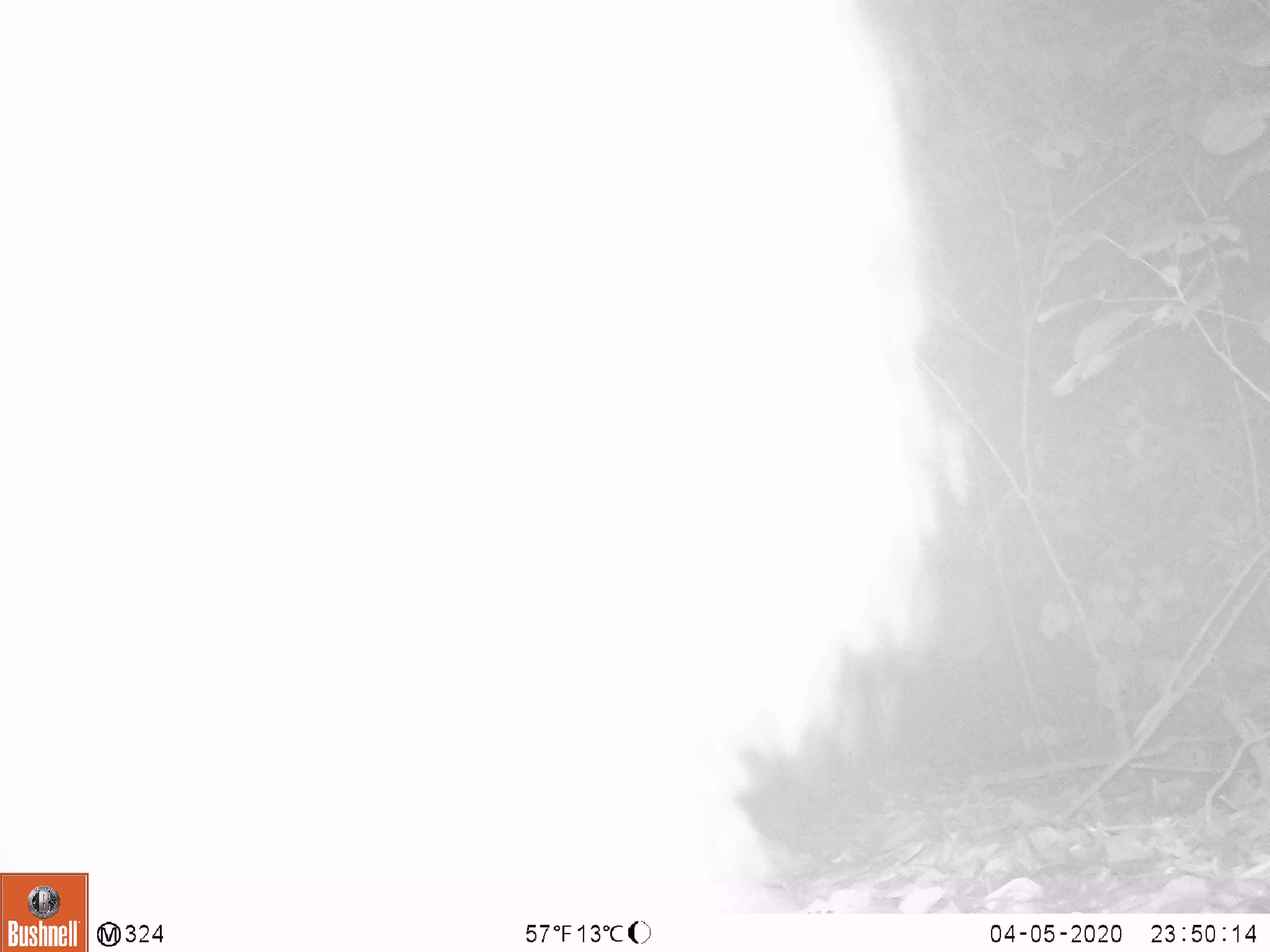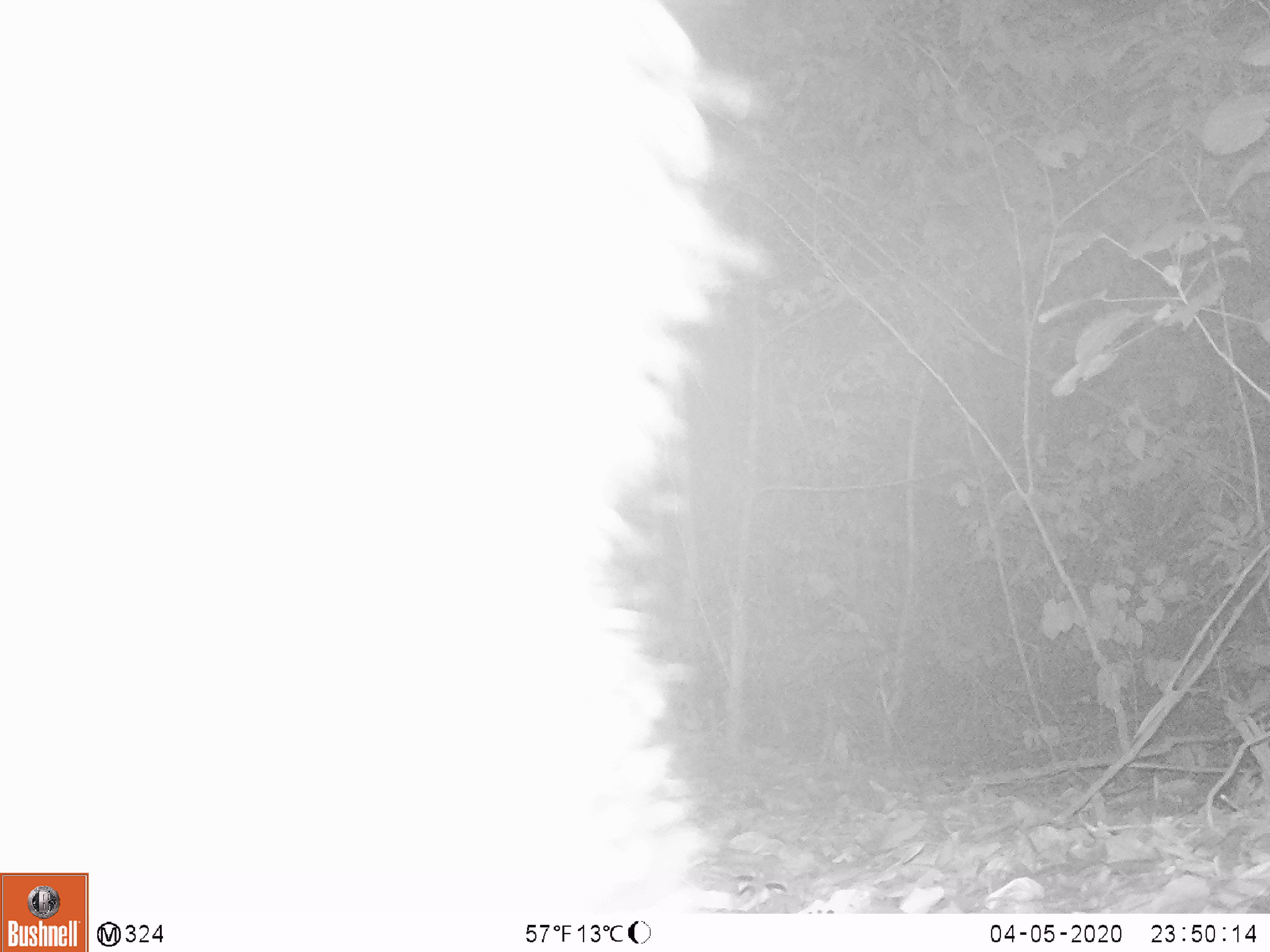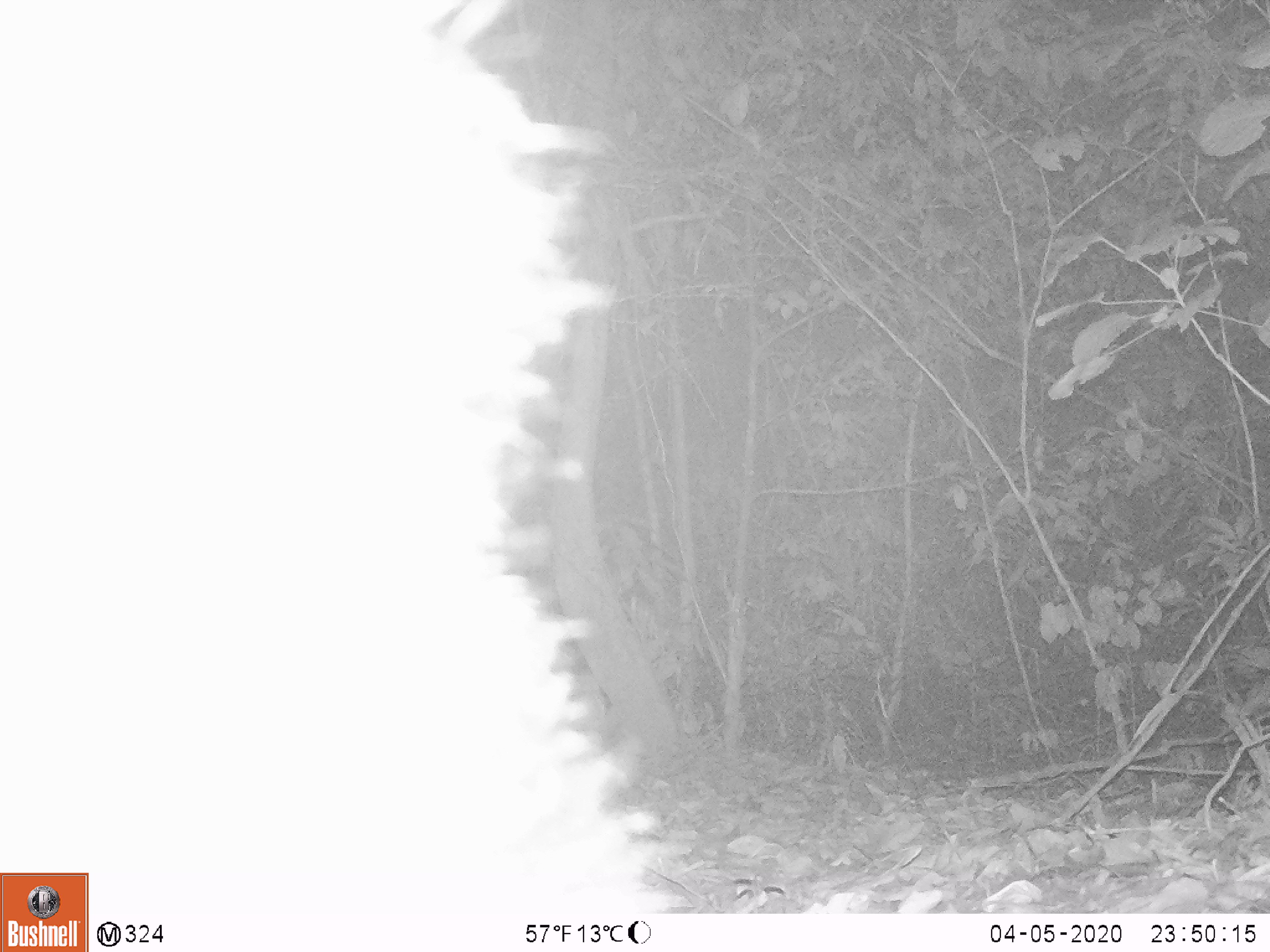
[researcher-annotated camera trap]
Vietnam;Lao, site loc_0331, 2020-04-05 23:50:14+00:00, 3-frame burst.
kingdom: Animalia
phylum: Chordata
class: Mammalia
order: Carnivora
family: Ursidae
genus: Ursus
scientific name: Ursus thibetanus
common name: asian black bear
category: asiatic black bear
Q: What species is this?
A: Asiatic black bear (asian black bear) (Ursus thibetanus).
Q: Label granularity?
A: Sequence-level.